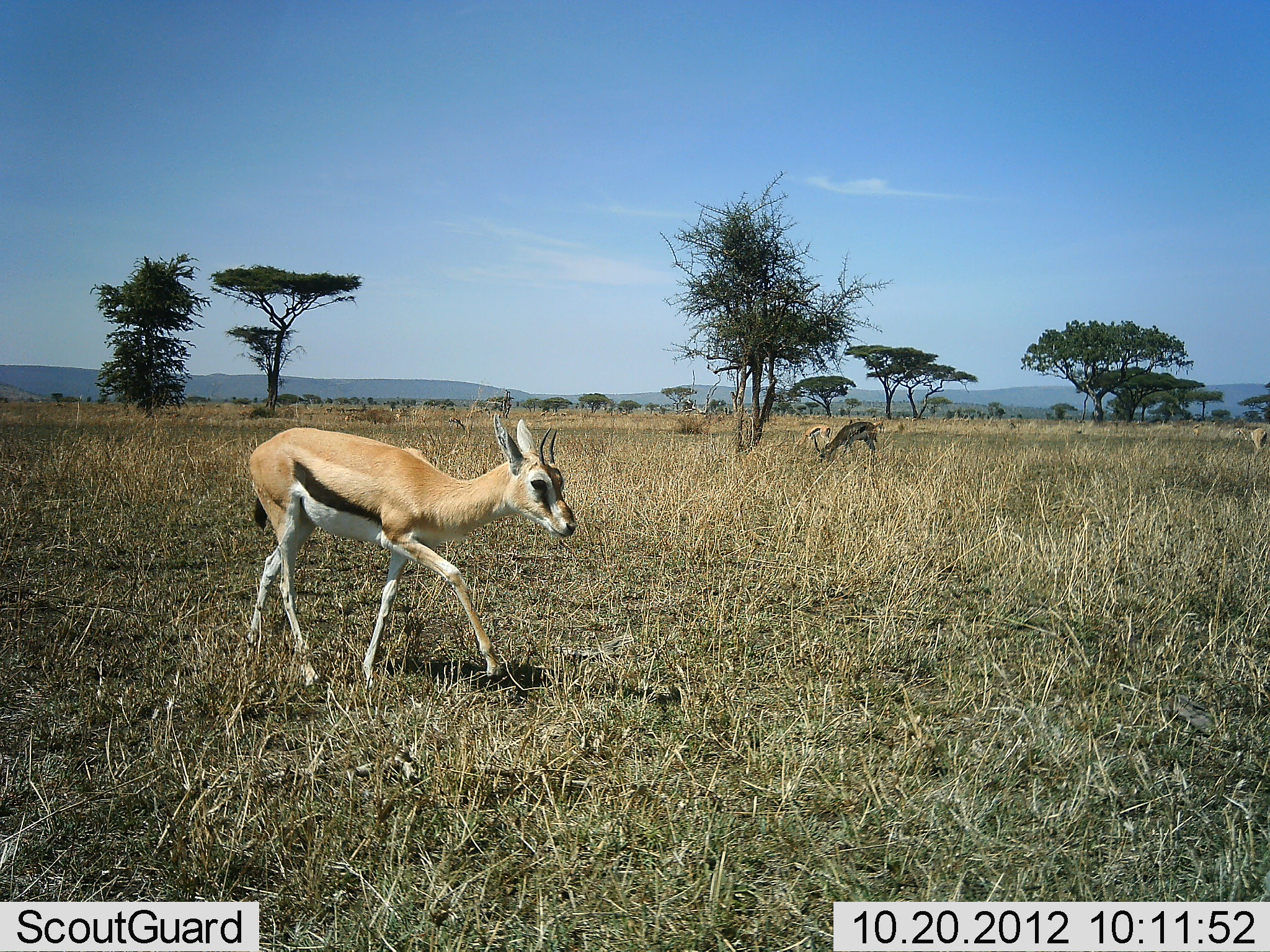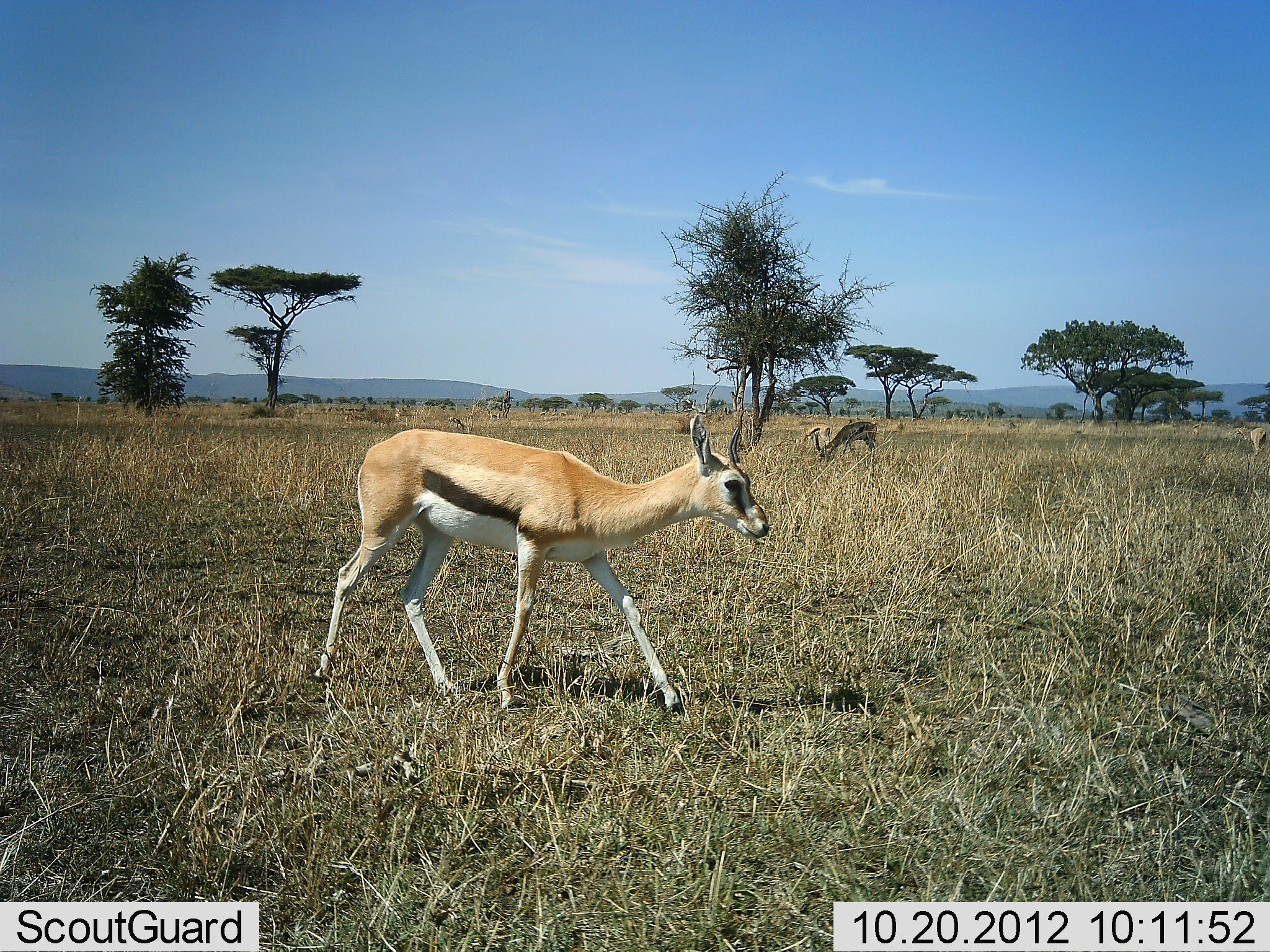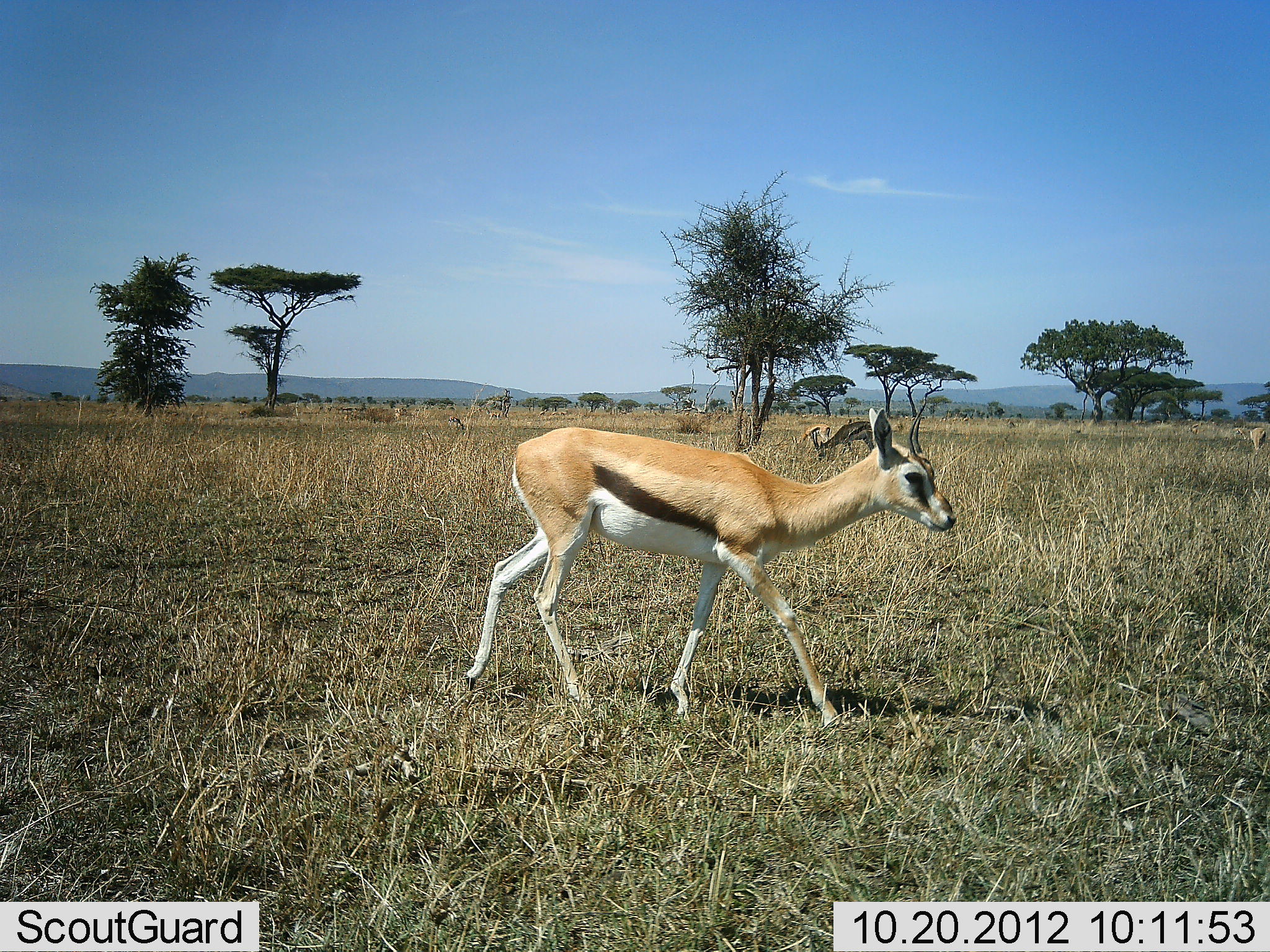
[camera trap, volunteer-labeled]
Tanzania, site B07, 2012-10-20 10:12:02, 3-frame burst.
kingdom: Animalia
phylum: Chordata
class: Mammalia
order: Artiodactyla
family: Bovidae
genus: Eudorcas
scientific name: Eudorcas thomsonii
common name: thomson's gazelle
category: gazellethomsons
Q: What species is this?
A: Gazellethomsons (thomson's gazelle) (Eudorcas thomsonii).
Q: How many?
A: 4.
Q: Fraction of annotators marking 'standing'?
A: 50%.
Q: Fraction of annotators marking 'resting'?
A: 0%.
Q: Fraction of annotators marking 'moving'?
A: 100%.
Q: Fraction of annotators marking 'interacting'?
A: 0%.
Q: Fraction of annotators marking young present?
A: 0%.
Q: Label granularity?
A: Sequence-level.